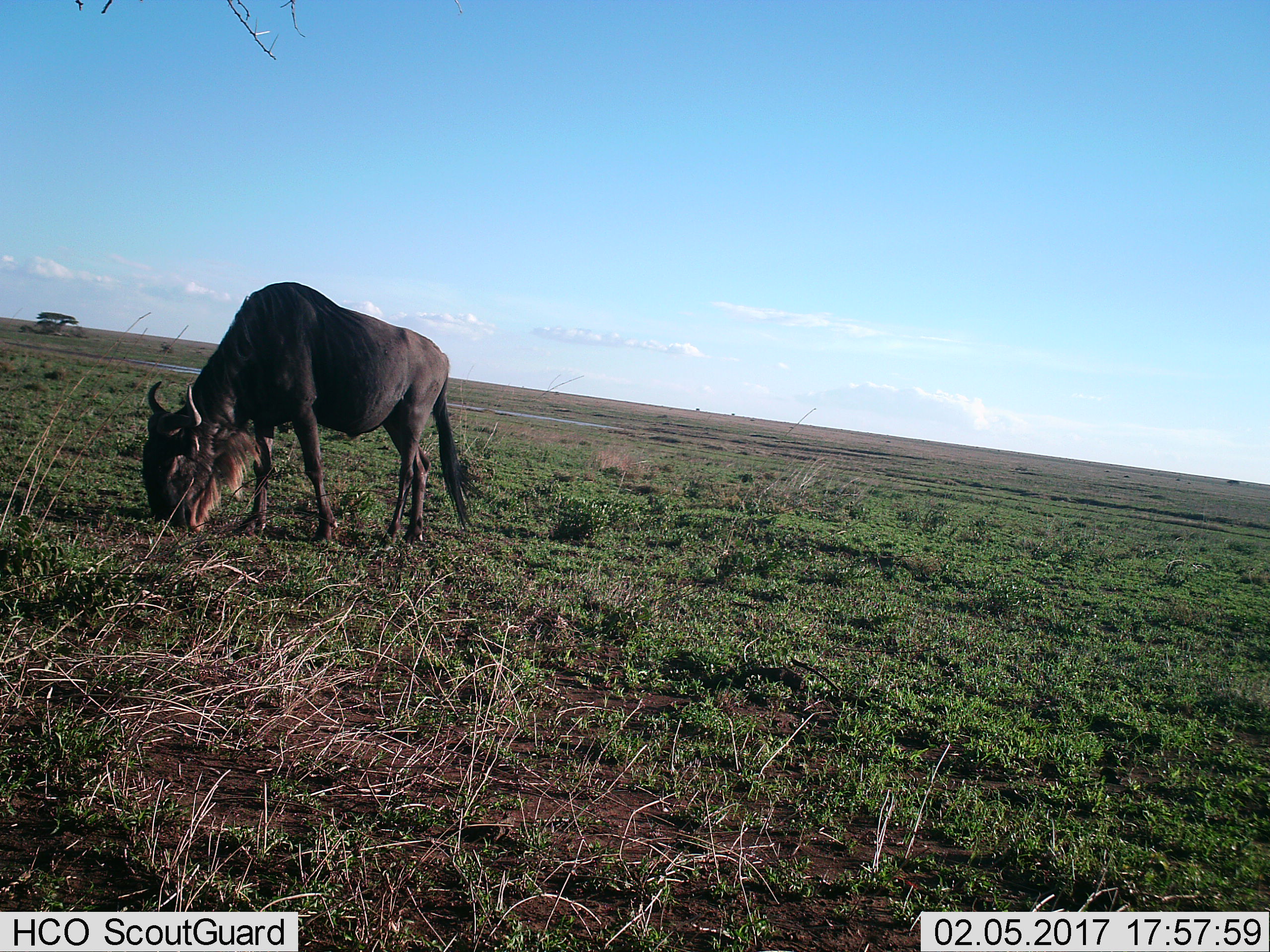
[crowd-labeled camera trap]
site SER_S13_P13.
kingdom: Animalia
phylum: Chordata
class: Mammalia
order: Artiodactyla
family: Bovidae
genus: Connochaetes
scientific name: Connochaetes taurinus taurinus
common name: blue wildebeest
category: wildebeestblue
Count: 1.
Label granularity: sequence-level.